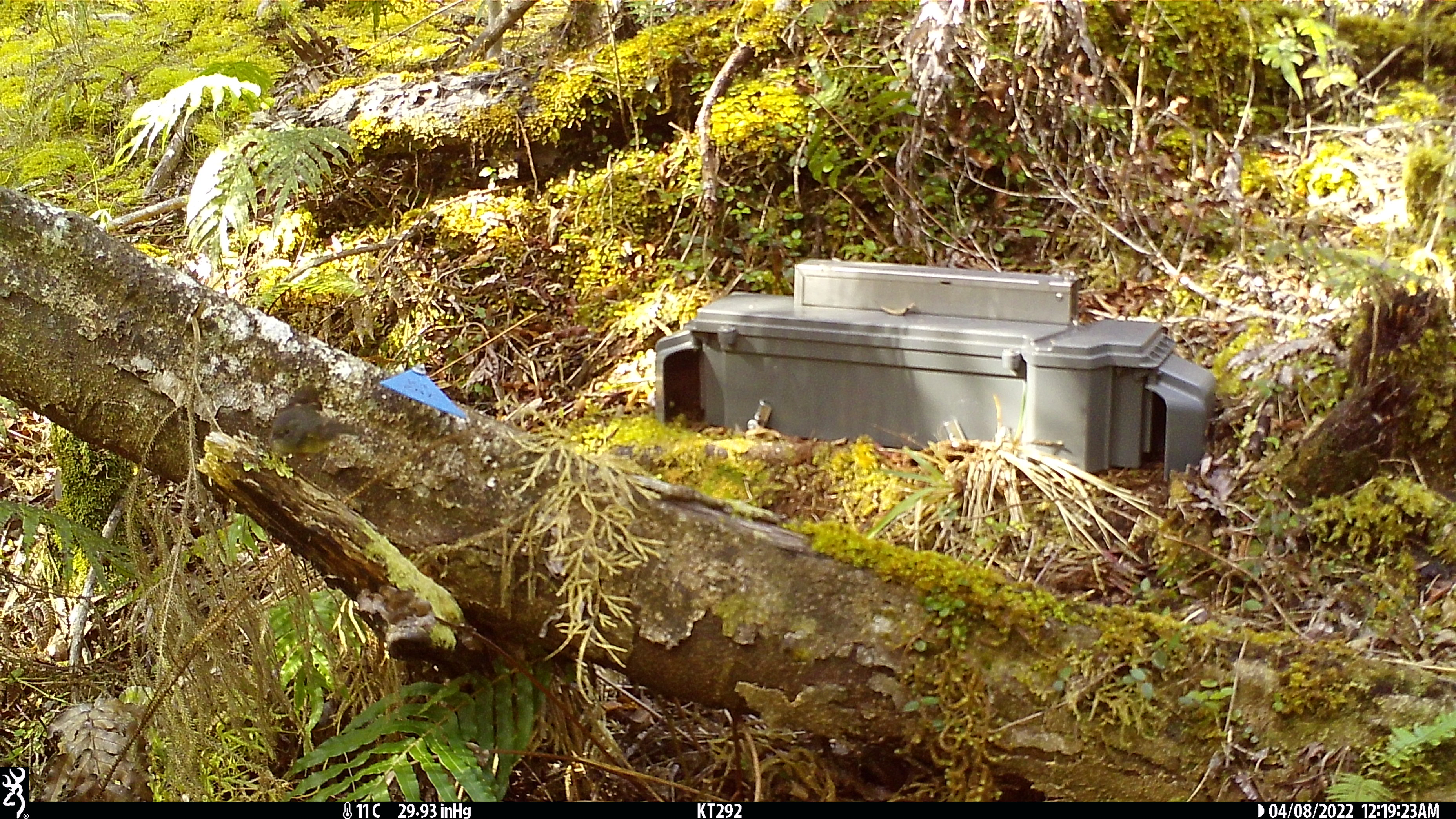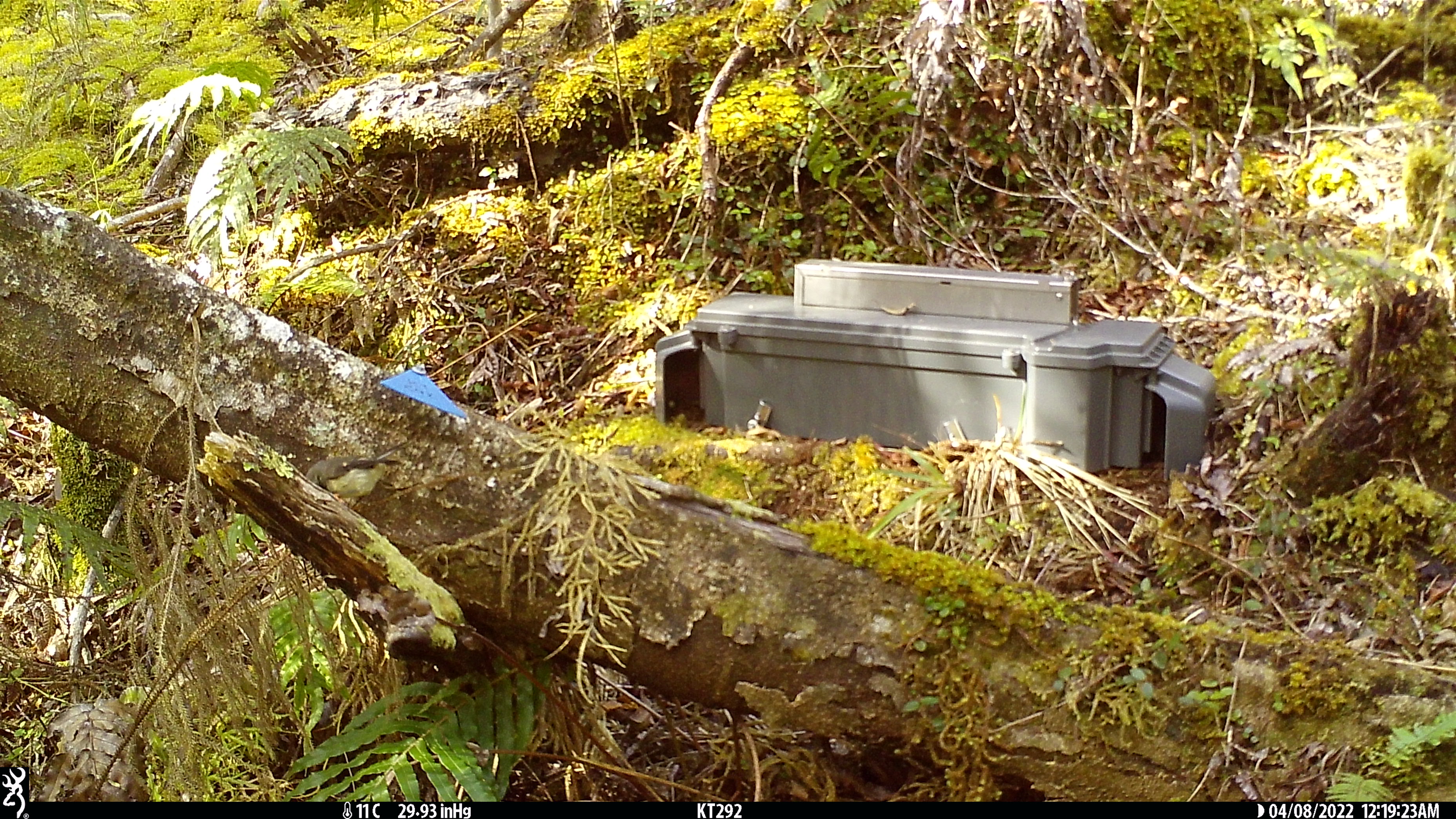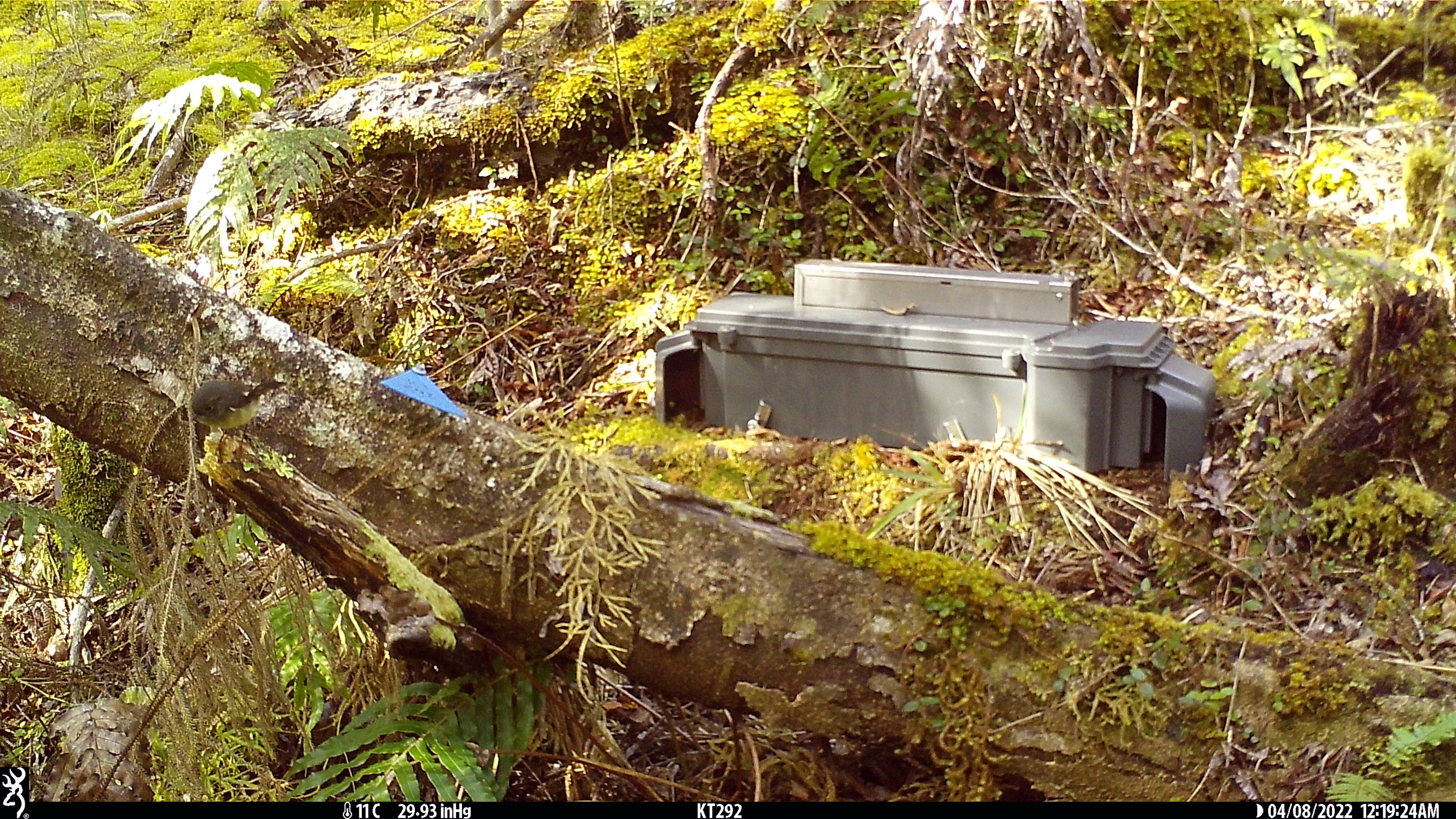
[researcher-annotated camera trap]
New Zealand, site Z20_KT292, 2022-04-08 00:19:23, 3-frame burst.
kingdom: Animalia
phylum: Chordata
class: Aves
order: Passeriformes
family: Petroicidae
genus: Petroica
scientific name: Petroica macrocephala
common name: tomtit